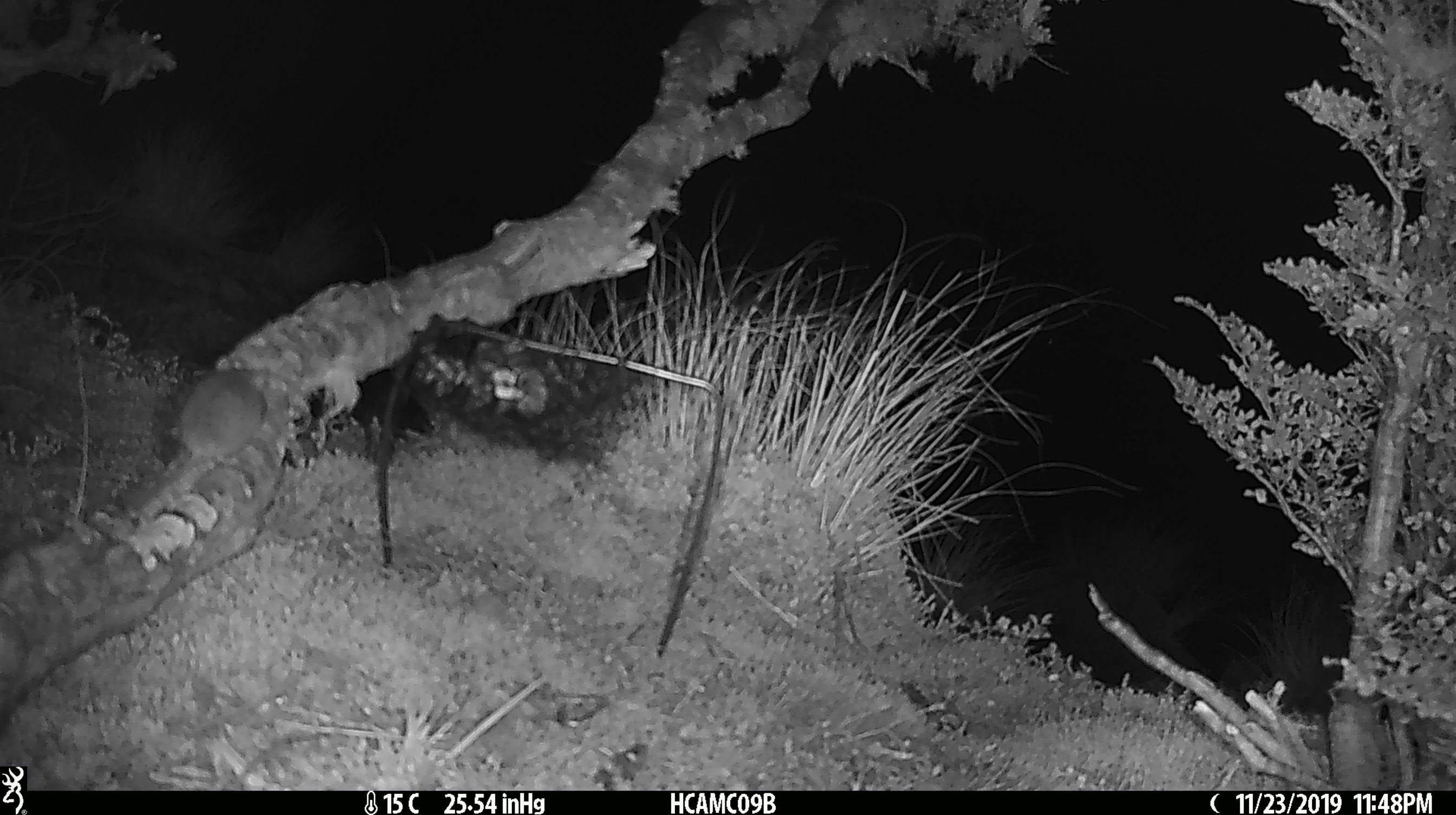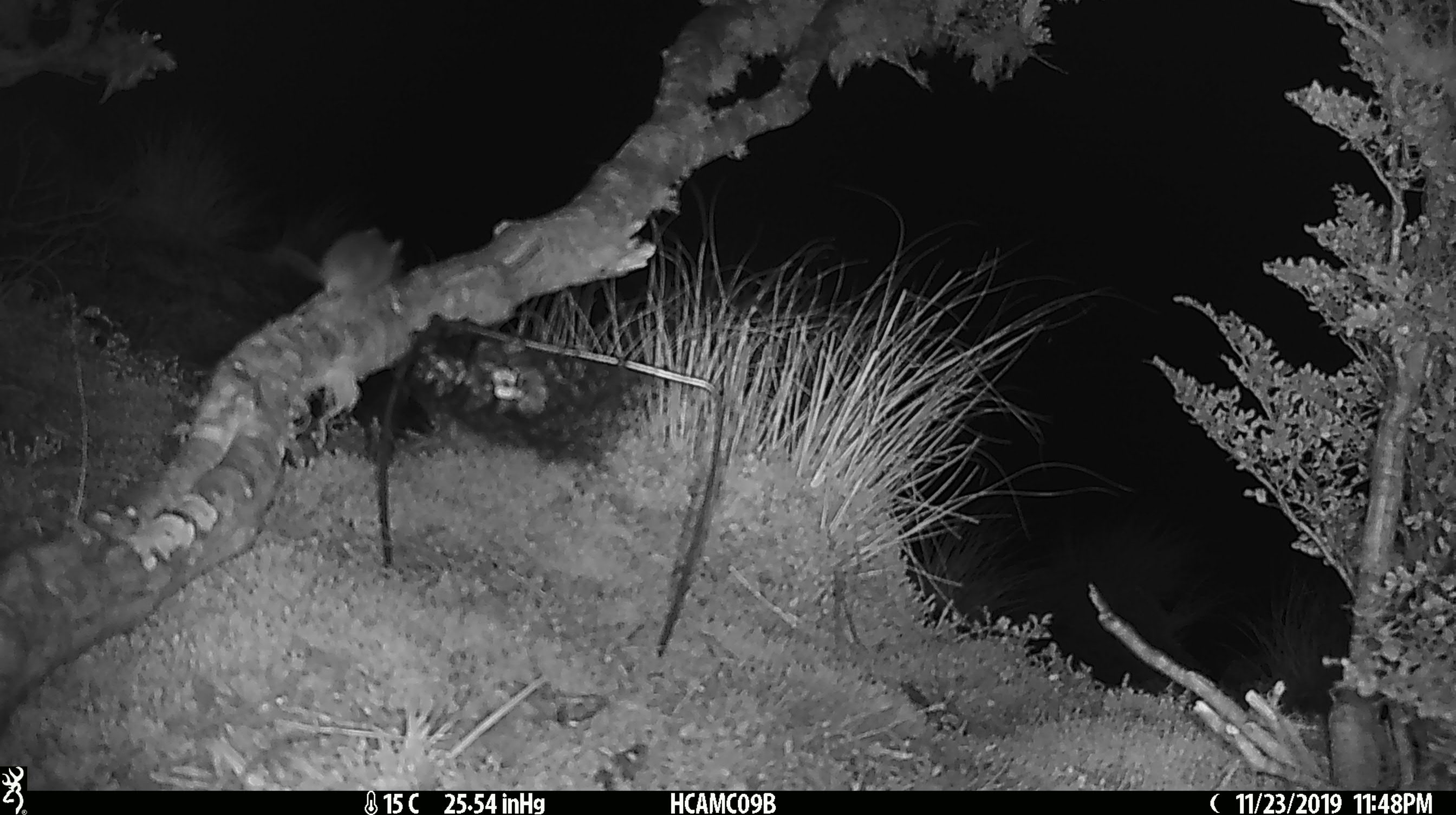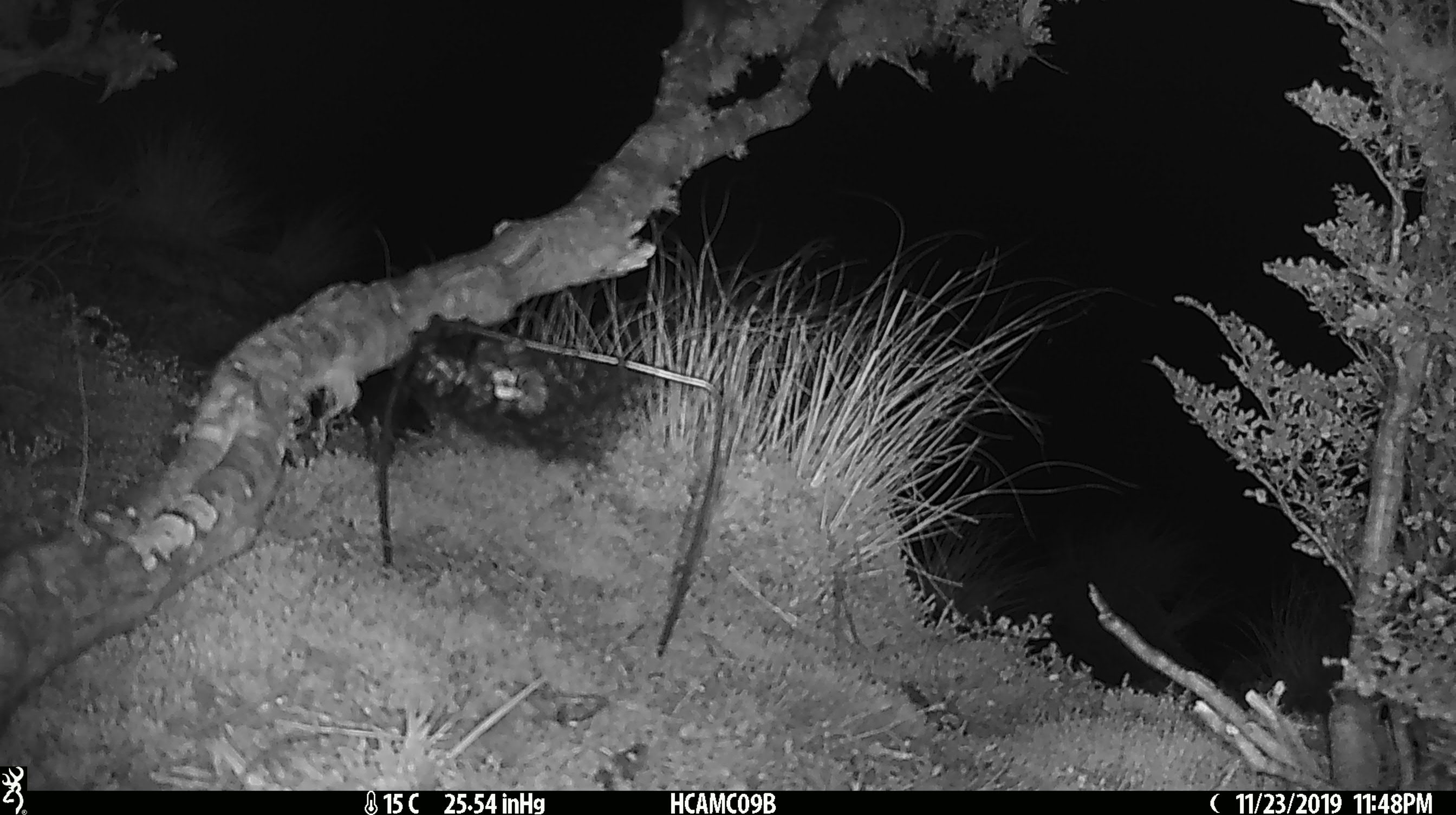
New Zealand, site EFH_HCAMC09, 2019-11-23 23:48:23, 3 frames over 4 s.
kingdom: Animalia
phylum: Chordata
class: Mammalia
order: Rodentia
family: Muridae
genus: Mus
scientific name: Mus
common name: mouse